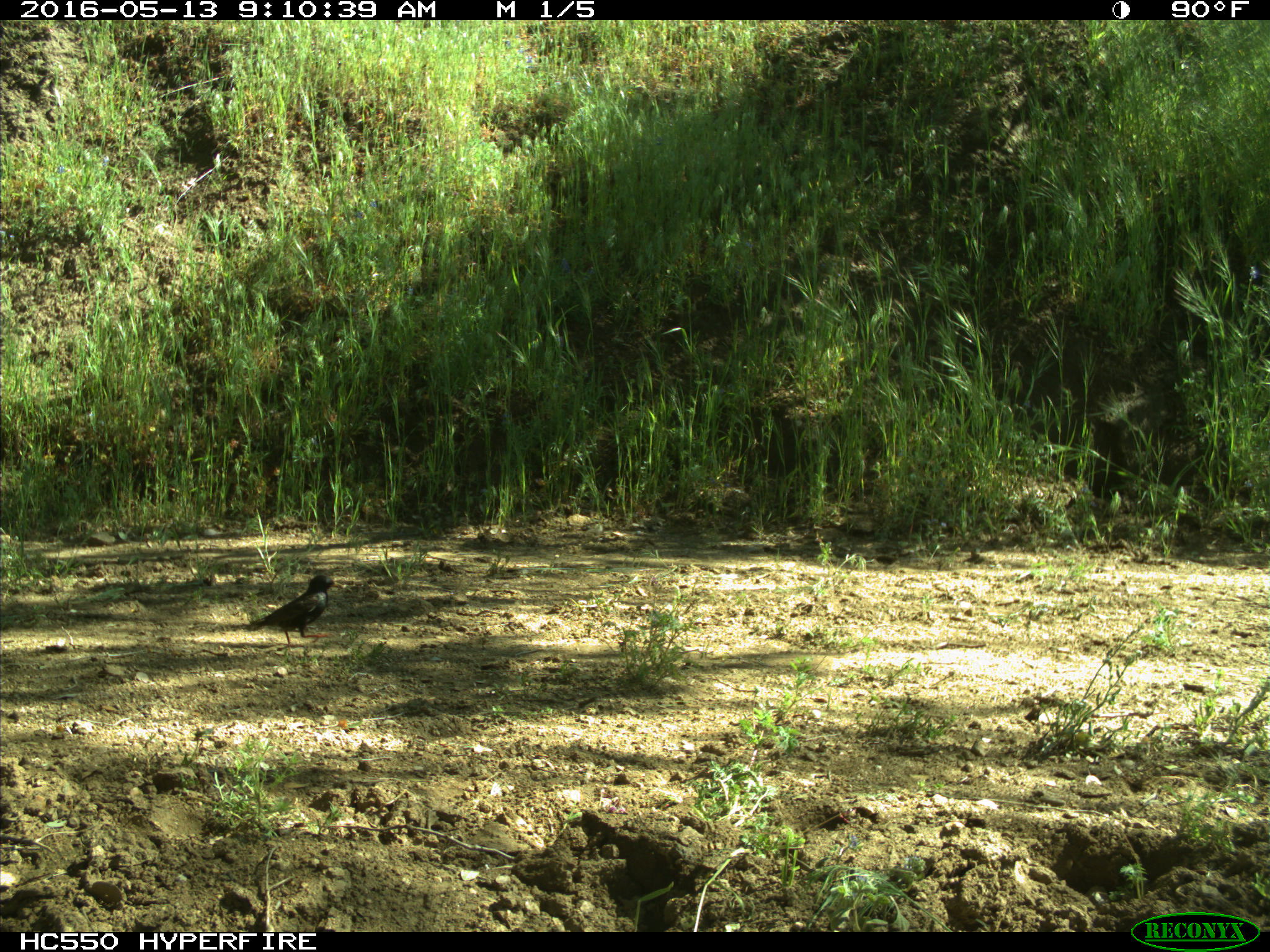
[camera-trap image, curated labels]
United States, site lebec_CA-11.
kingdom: Animalia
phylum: Chordata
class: Aves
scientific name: Aves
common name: birds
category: unidentified bird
Unidentified bird (birds) (Aves).